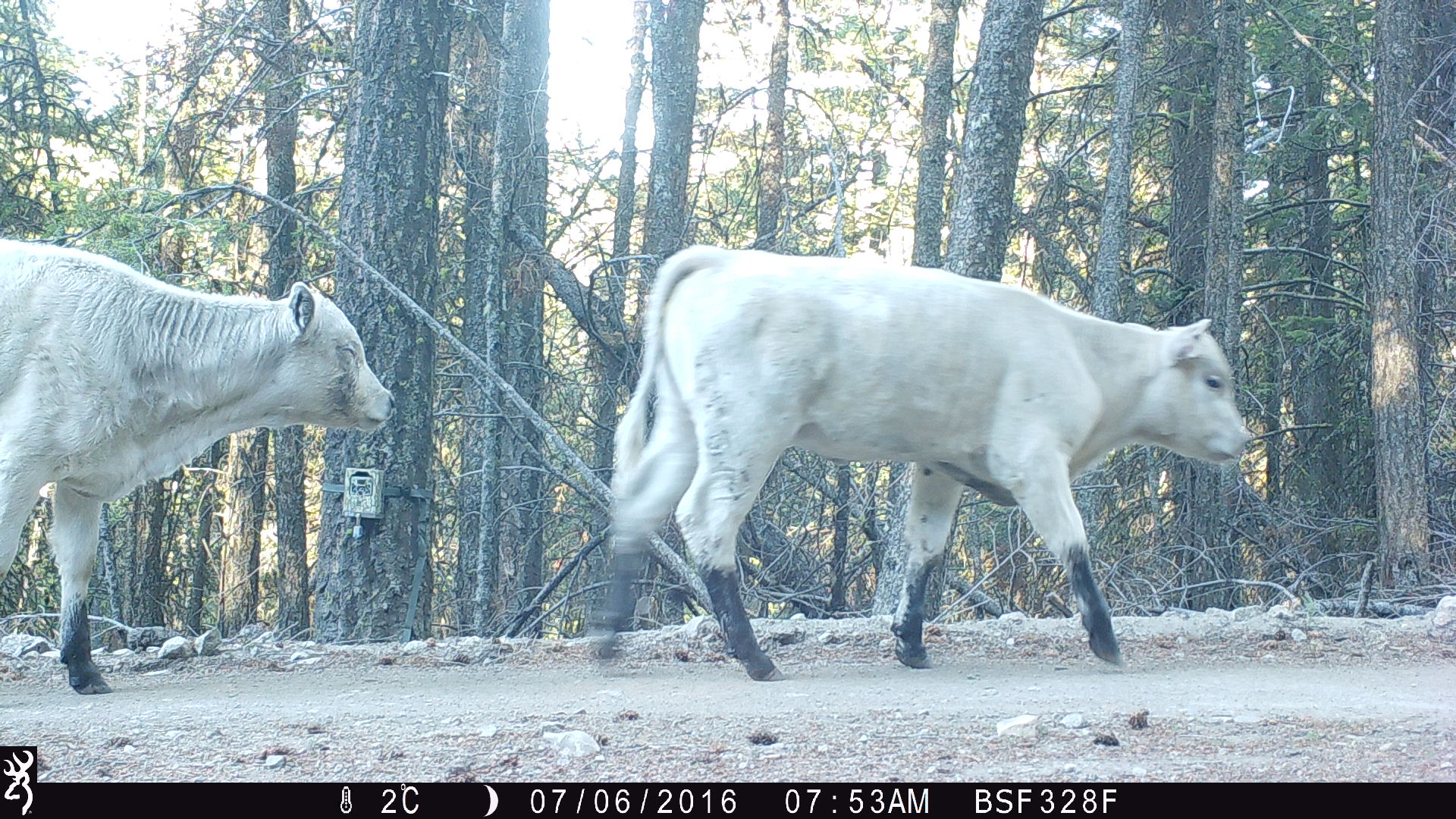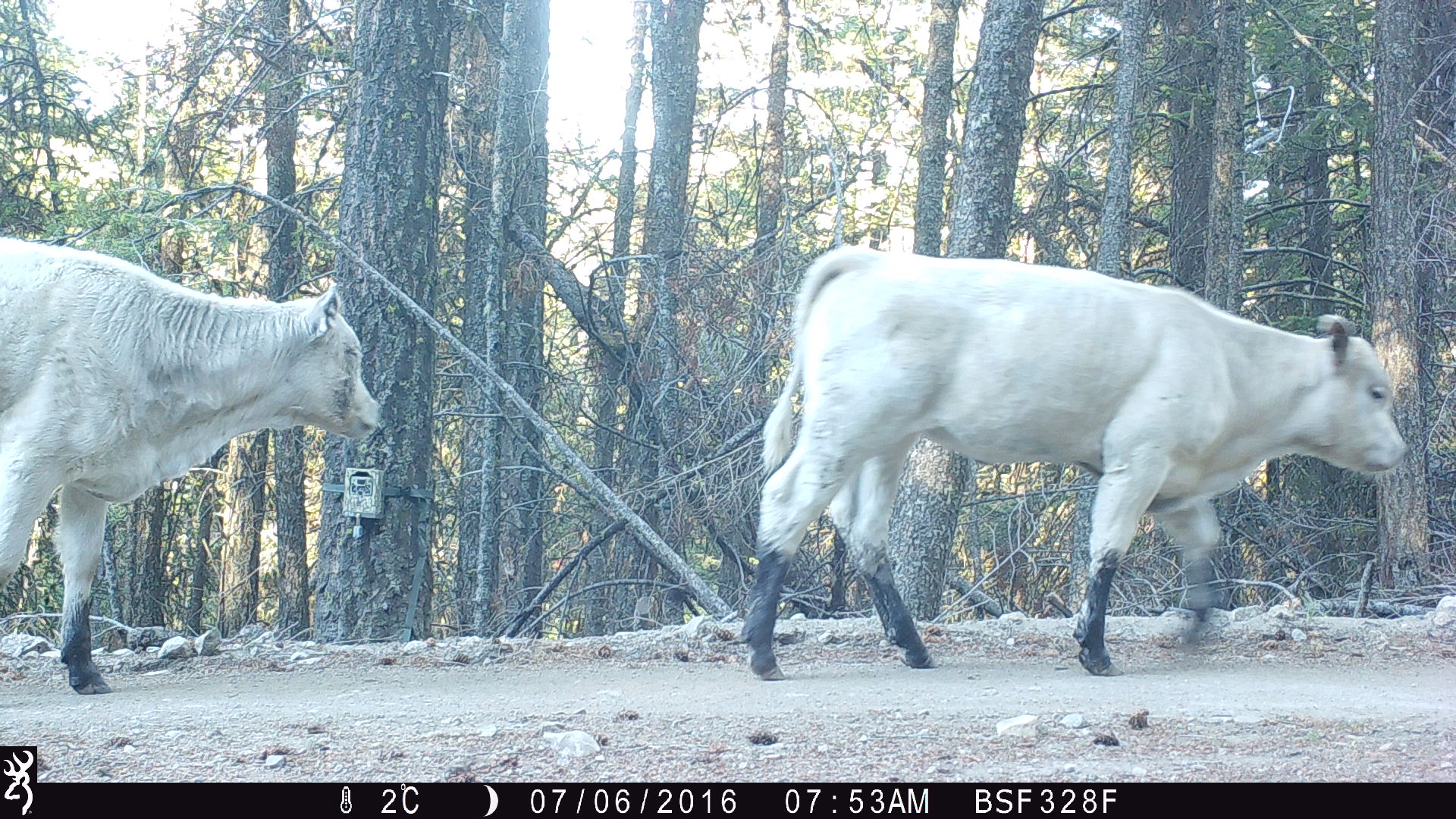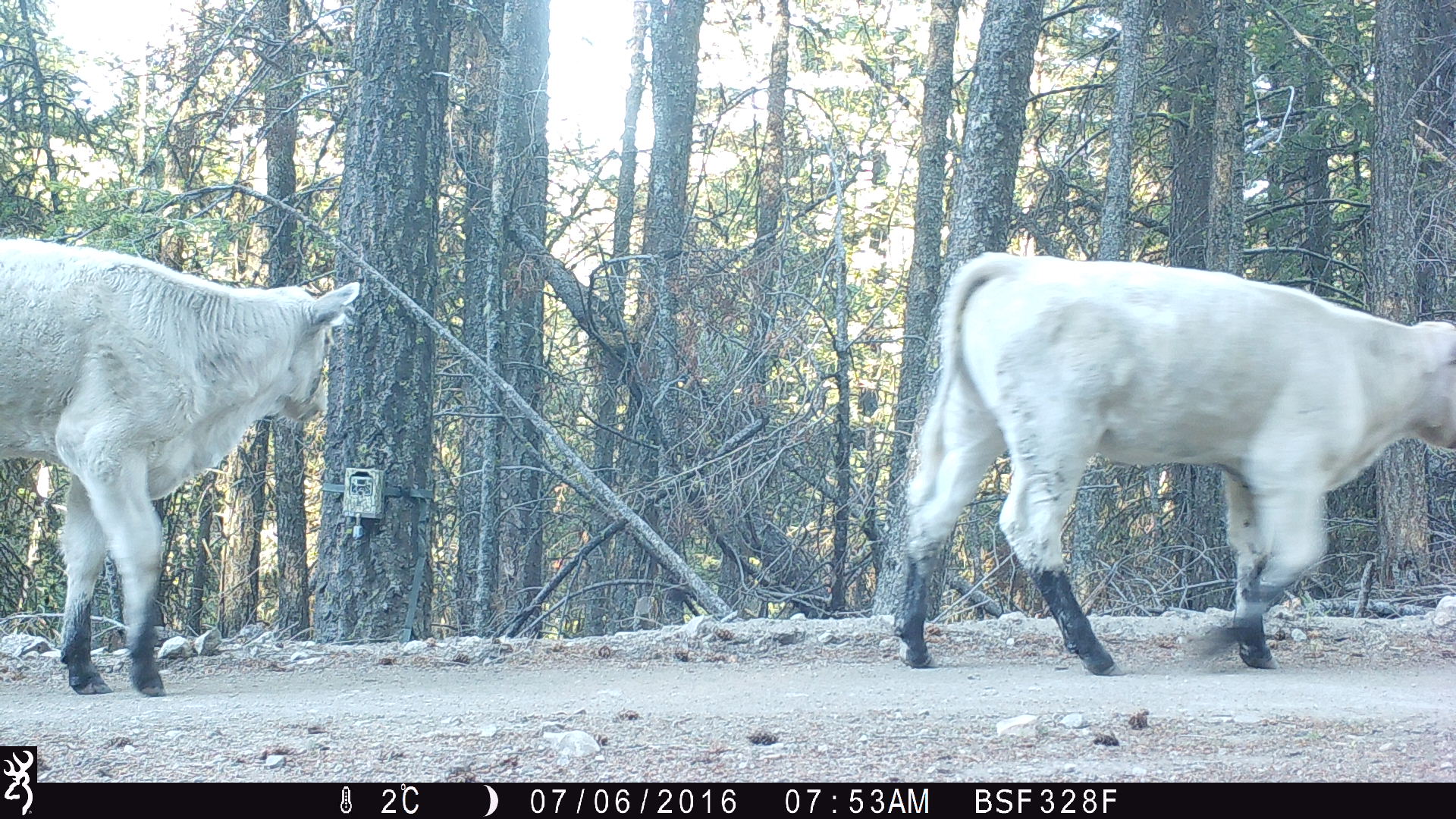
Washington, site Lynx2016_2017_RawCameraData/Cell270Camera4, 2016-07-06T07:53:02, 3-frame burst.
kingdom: Animalia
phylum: Chordata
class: Mammalia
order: Artiodactyla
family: Bovidae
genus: Bos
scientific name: Bos taurus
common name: domestic cattle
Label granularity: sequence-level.